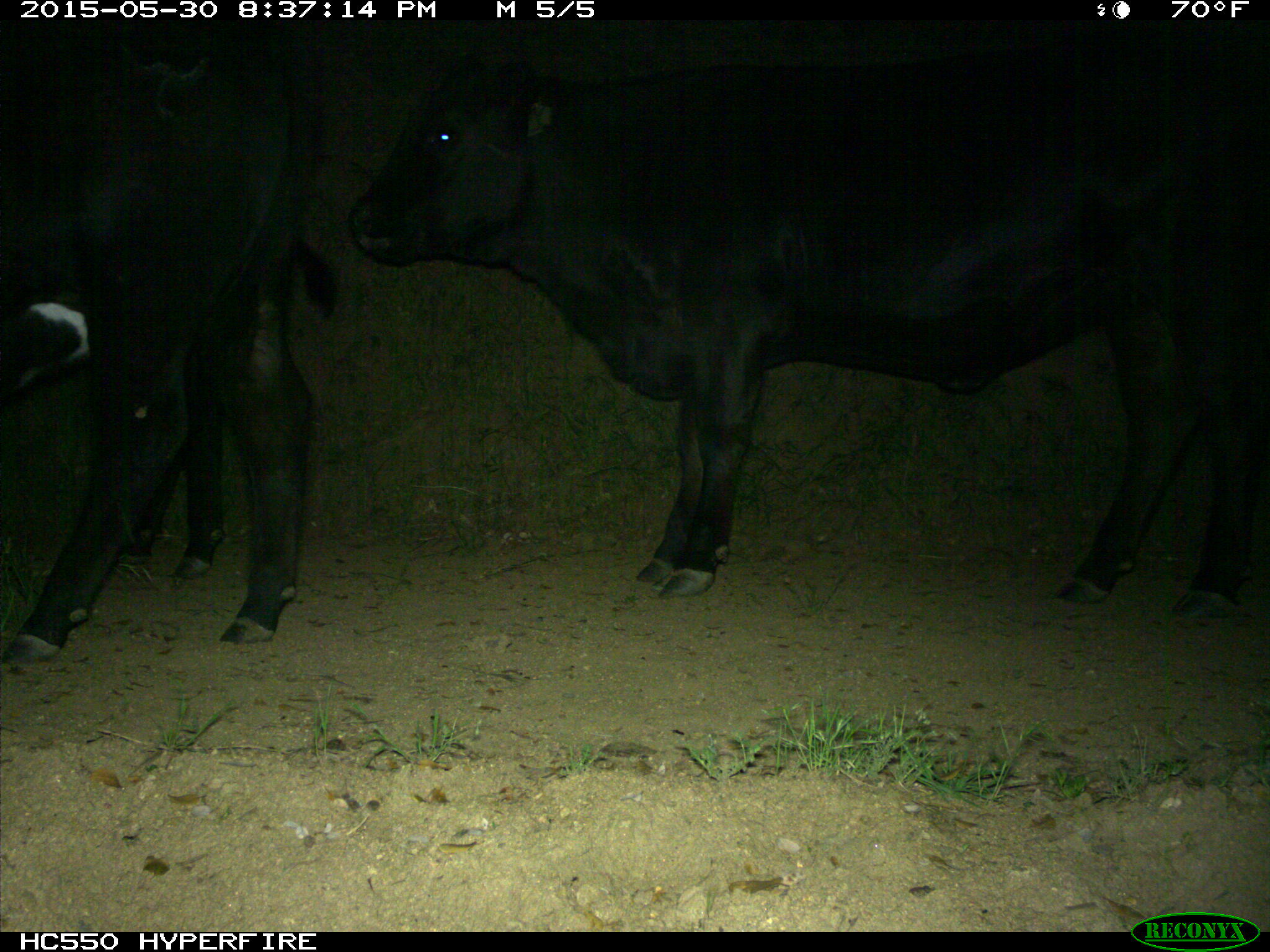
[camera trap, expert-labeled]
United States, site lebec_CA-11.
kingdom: Animalia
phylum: Chordata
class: Mammalia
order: Artiodactyla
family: Bovidae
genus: Bos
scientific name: Bos taurus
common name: domestic cow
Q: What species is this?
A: Bos taurus (domestic cow).